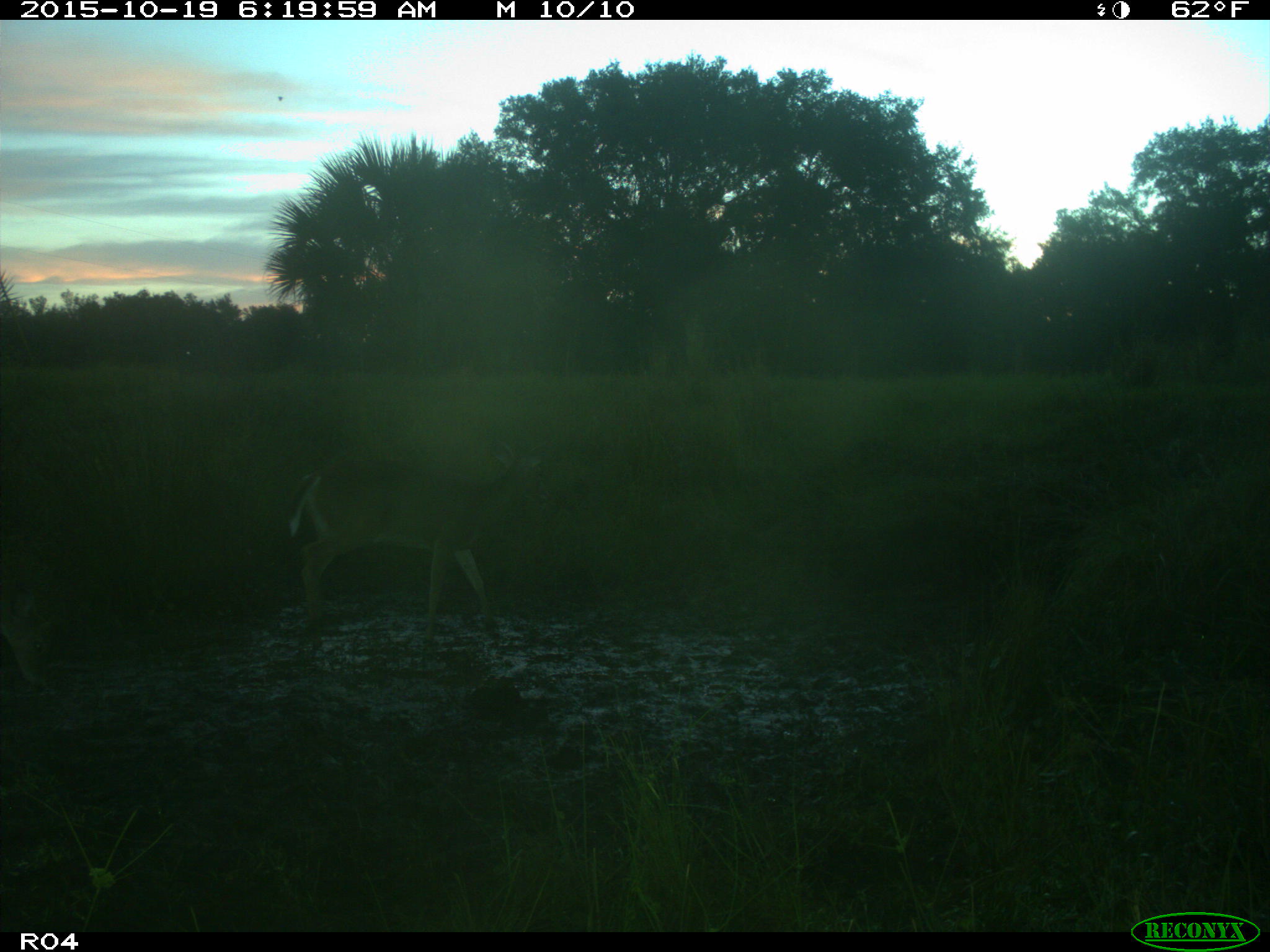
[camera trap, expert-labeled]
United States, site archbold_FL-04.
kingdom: Animalia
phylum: Chordata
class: Mammalia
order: Artiodactyla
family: Cervidae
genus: Odocoileus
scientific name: Odocoileus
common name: deer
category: unidentified deer